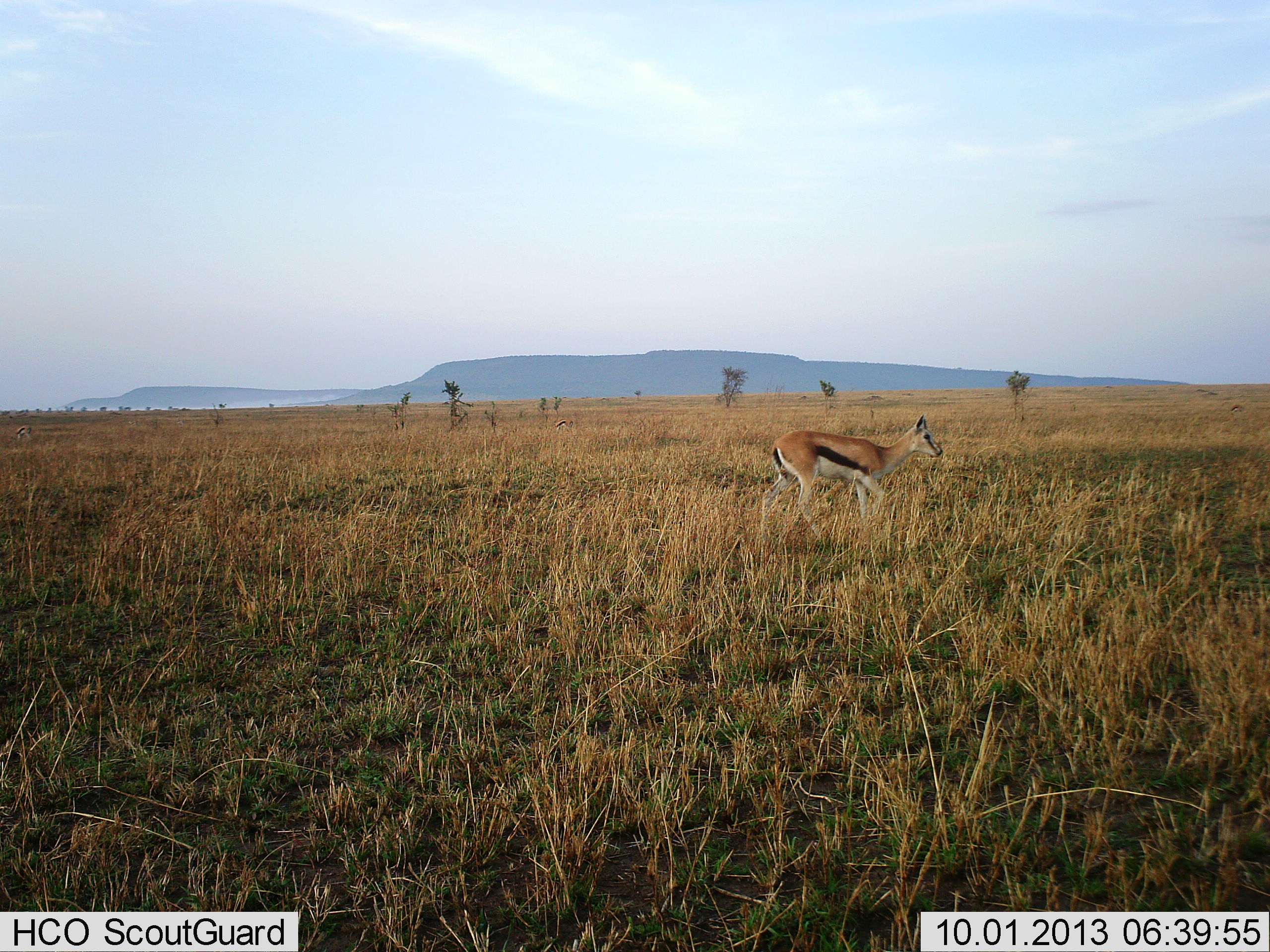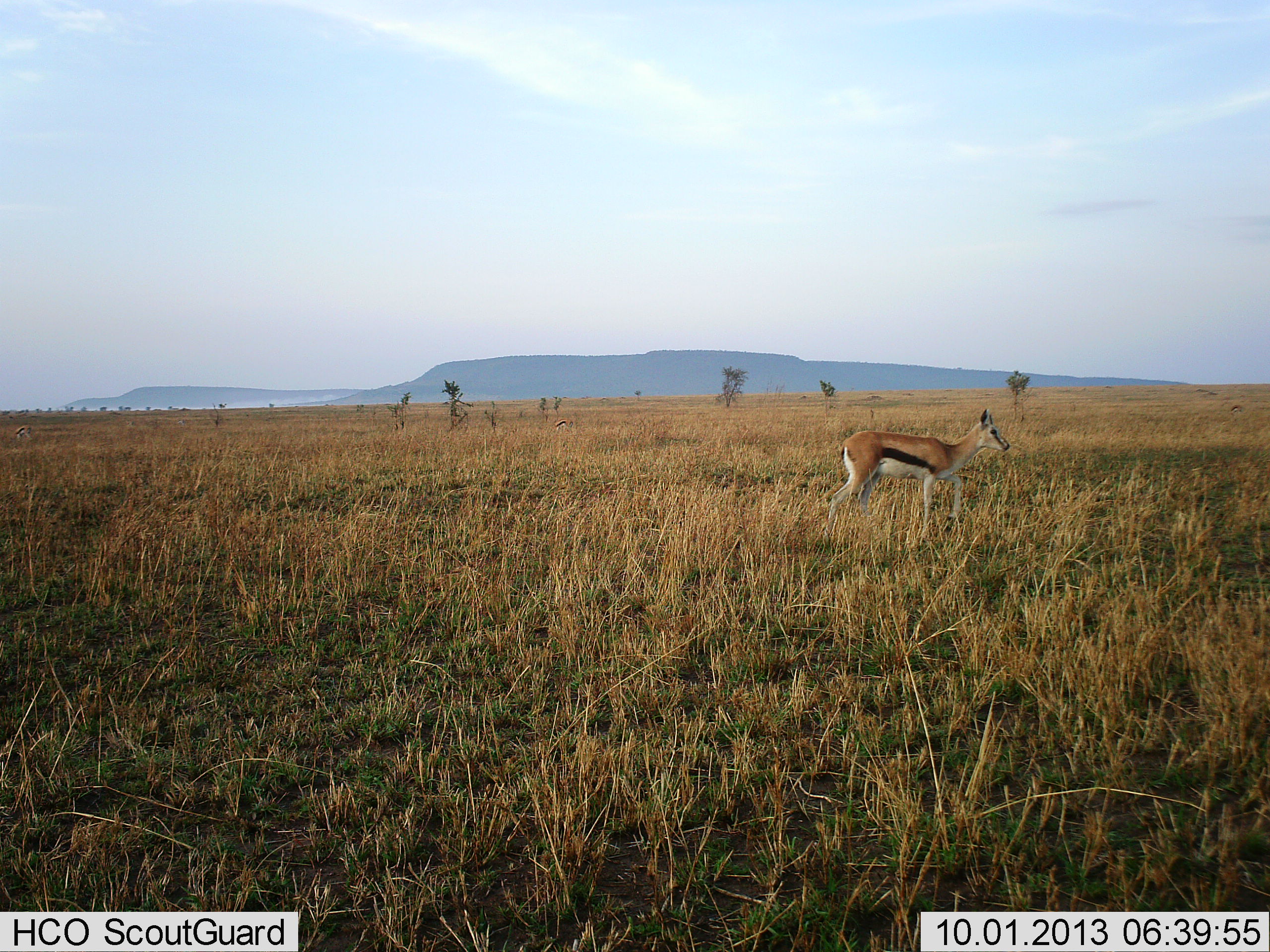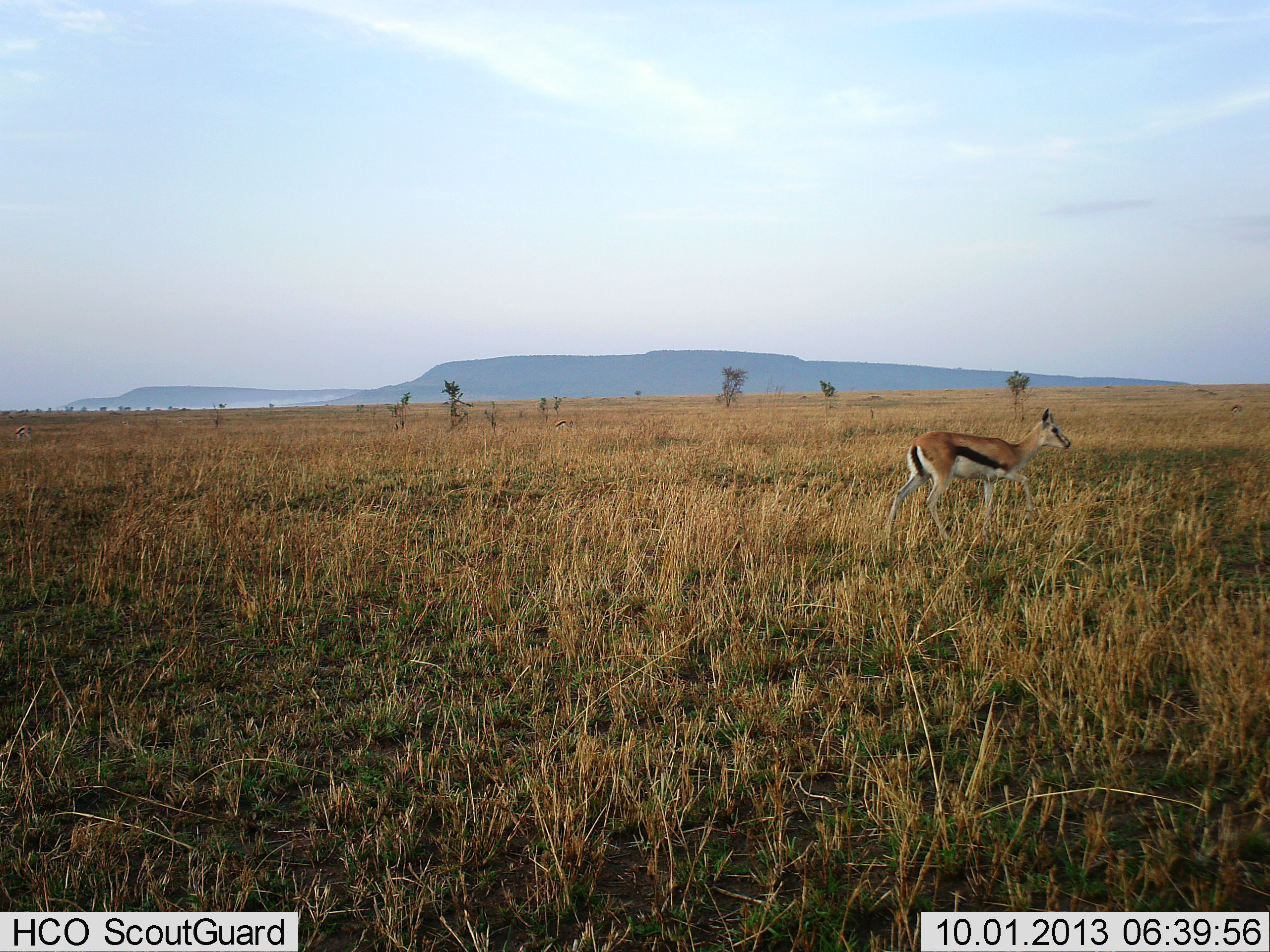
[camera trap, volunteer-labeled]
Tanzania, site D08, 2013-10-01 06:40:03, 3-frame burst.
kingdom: Animalia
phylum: Chordata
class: Mammalia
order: Artiodactyla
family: Bovidae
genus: Eudorcas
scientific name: Eudorcas thomsonii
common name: thomson's gazelle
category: gazellethomsons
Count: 1.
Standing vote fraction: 30%.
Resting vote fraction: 0%.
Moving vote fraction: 70%.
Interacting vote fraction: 0%.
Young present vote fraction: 0%.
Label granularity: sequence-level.